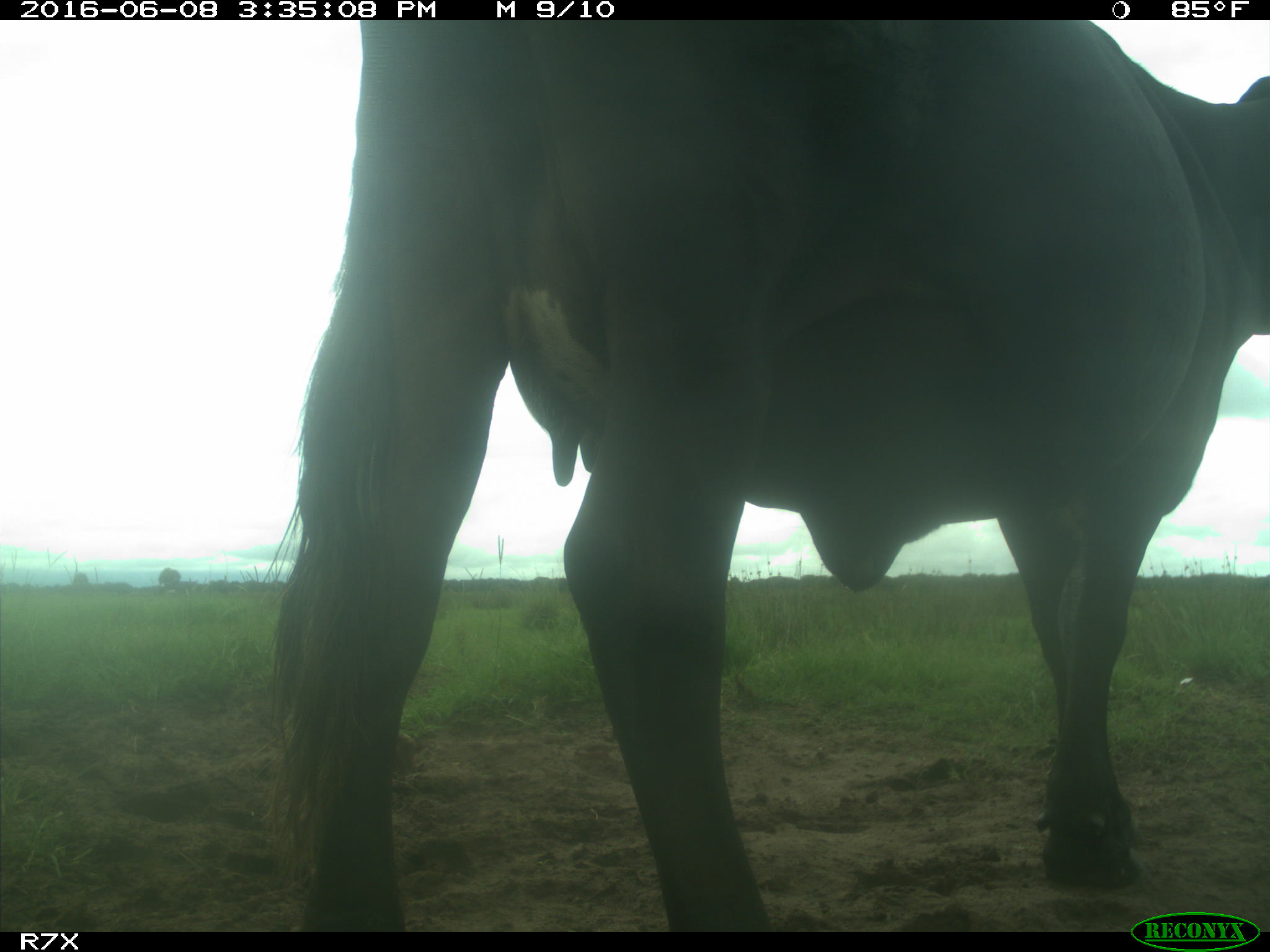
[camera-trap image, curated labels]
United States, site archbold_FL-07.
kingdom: Animalia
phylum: Chordata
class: Mammalia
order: Artiodactyla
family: Bovidae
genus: Bos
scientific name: Bos taurus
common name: domestic cow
Bos taurus (domestic cow).